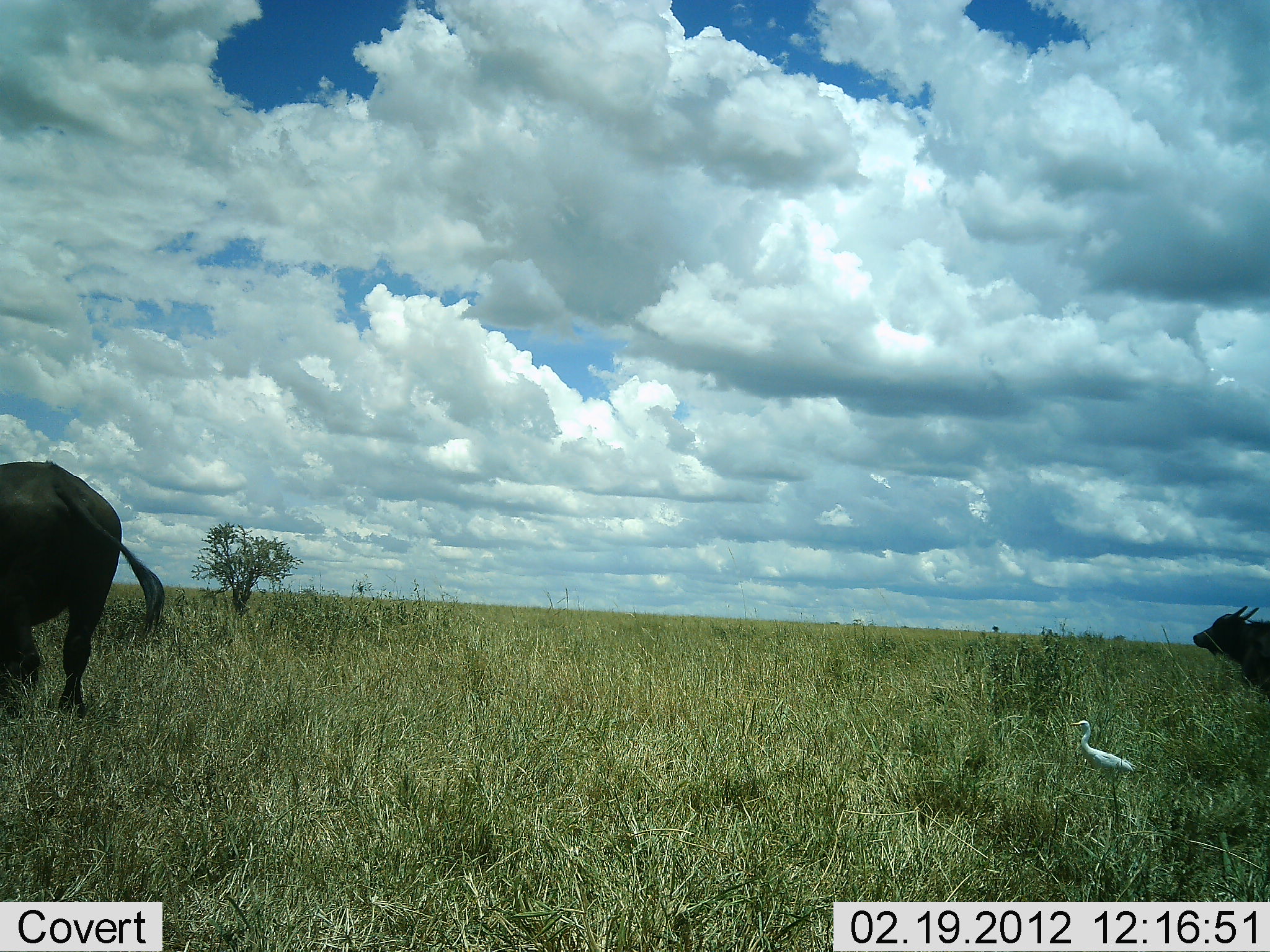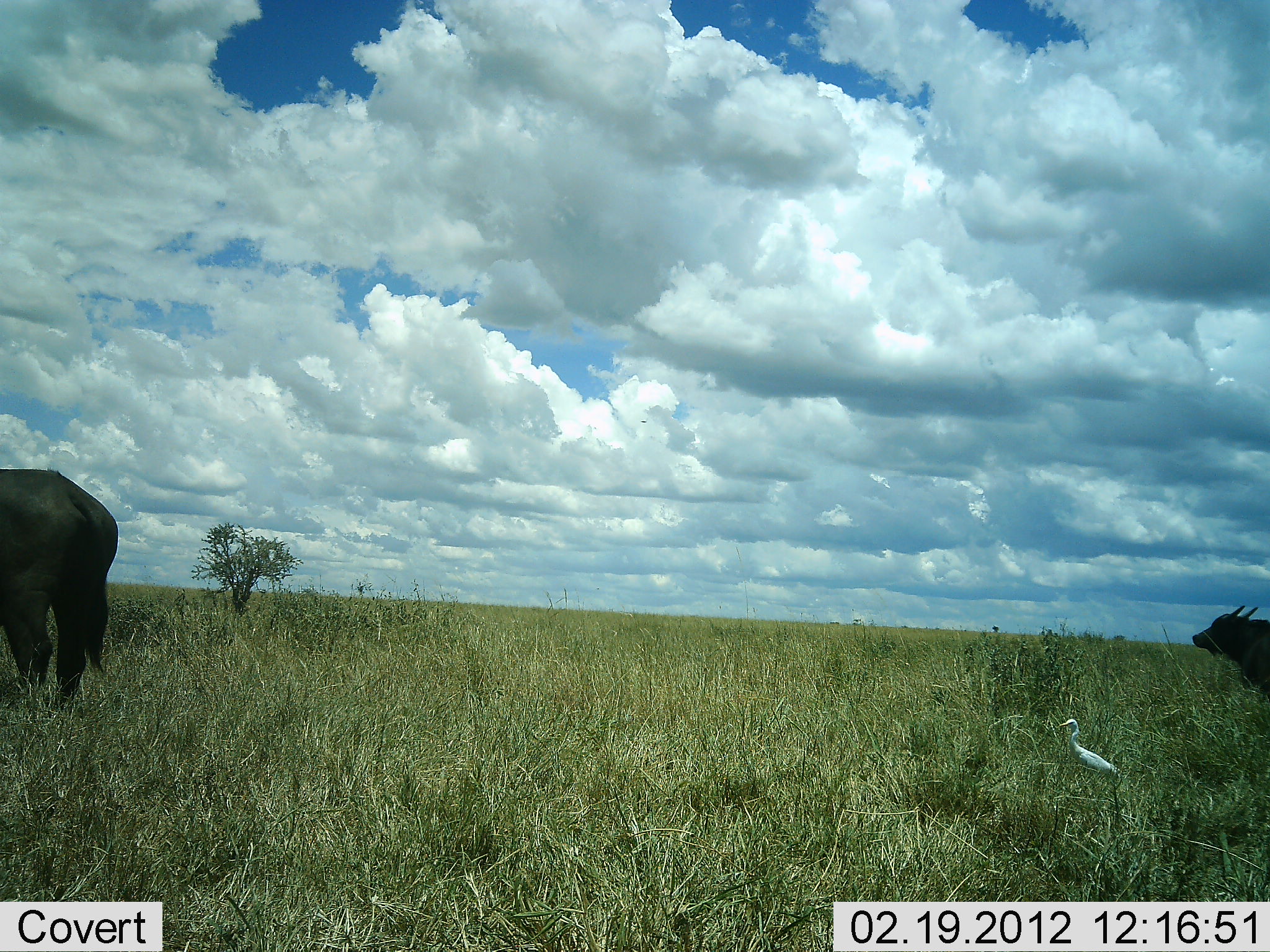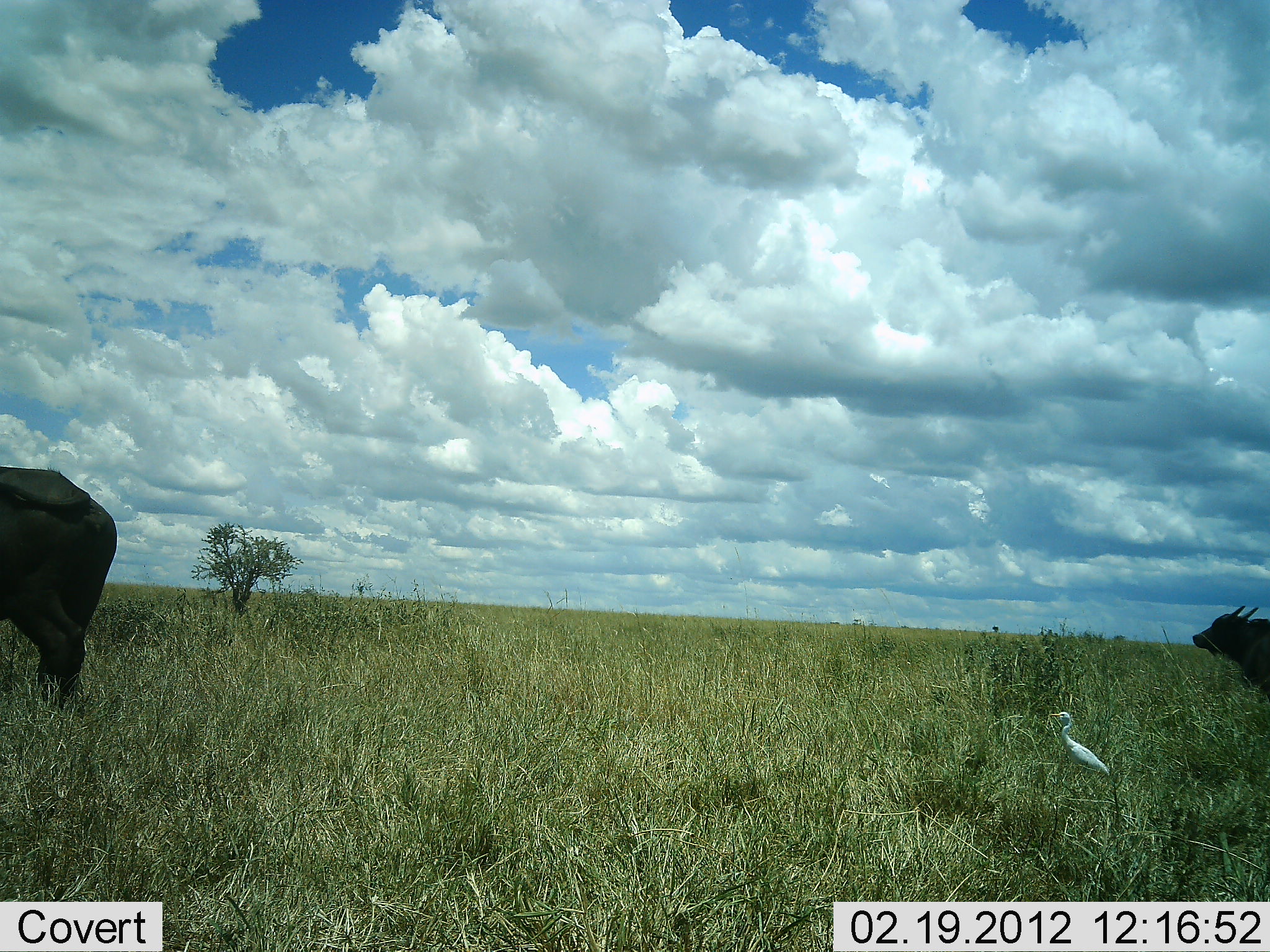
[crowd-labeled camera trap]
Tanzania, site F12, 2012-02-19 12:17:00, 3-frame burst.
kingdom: Animalia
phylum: Chordata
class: Mammalia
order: Artiodactyla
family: Bovidae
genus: Syncerus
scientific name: Syncerus caffer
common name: cape buffalo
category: buffalo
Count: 2.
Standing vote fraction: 73%.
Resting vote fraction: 5%.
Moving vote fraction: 23%.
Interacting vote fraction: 0%.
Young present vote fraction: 5%.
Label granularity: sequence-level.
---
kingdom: Animalia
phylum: Chordata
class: Aves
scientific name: Aves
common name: bird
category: otherbird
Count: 1.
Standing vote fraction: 100%.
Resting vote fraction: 0%.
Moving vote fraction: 0%.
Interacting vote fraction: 0%.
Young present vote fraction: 0%.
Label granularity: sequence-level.